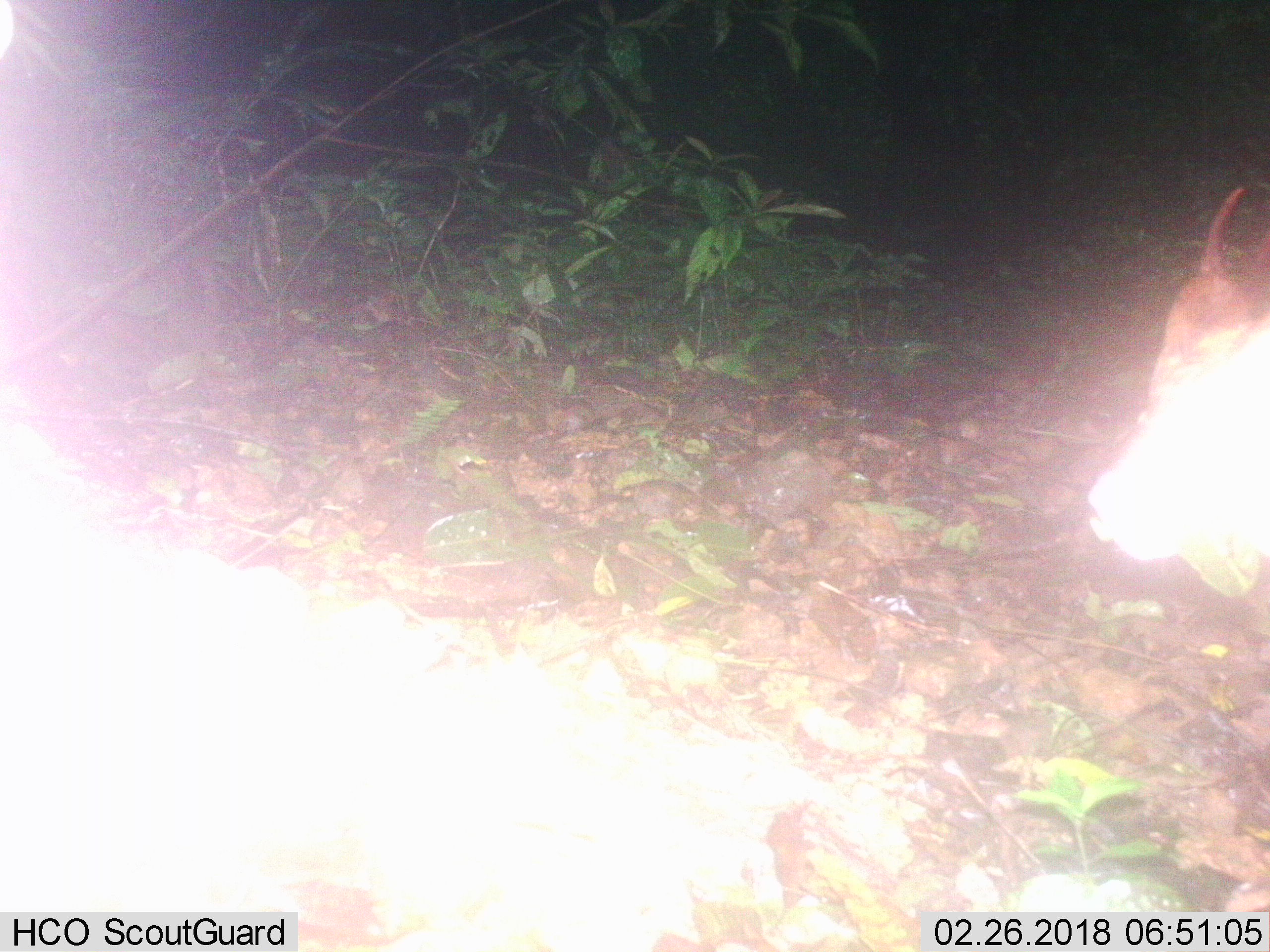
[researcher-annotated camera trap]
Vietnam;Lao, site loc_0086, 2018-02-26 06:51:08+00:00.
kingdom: Animalia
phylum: Chordata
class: Mammalia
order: Artiodactyla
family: Cervidae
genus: Muntiacus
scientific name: Muntiacus vuquangensis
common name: large-antlered muntjac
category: large antlered muntjac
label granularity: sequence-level